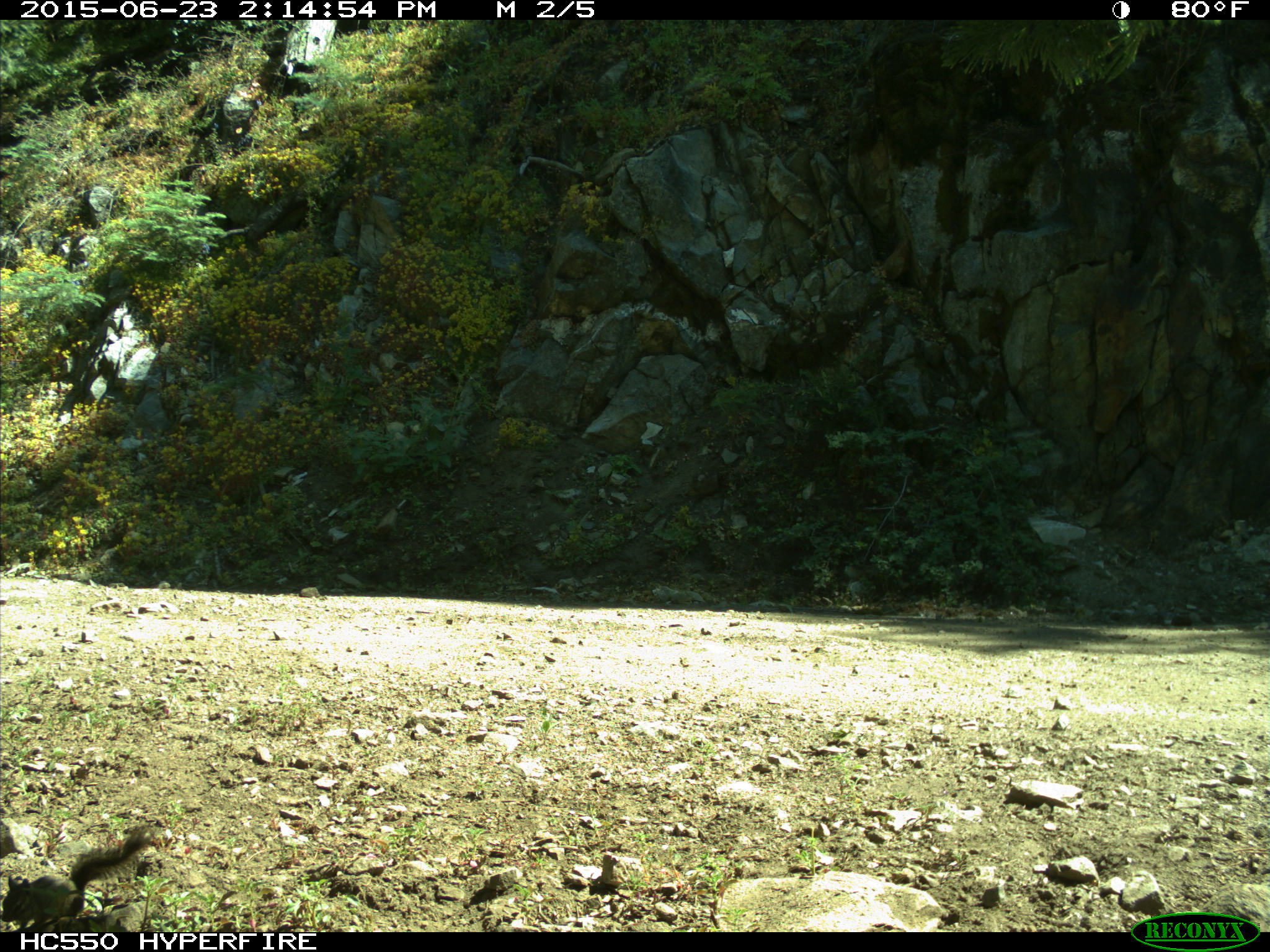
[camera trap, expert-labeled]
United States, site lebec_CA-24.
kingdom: Animalia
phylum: Chordata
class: Mammalia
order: Rodentia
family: Sciuridae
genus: Tamias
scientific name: Tamias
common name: chipmunk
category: unidentified chipmunk